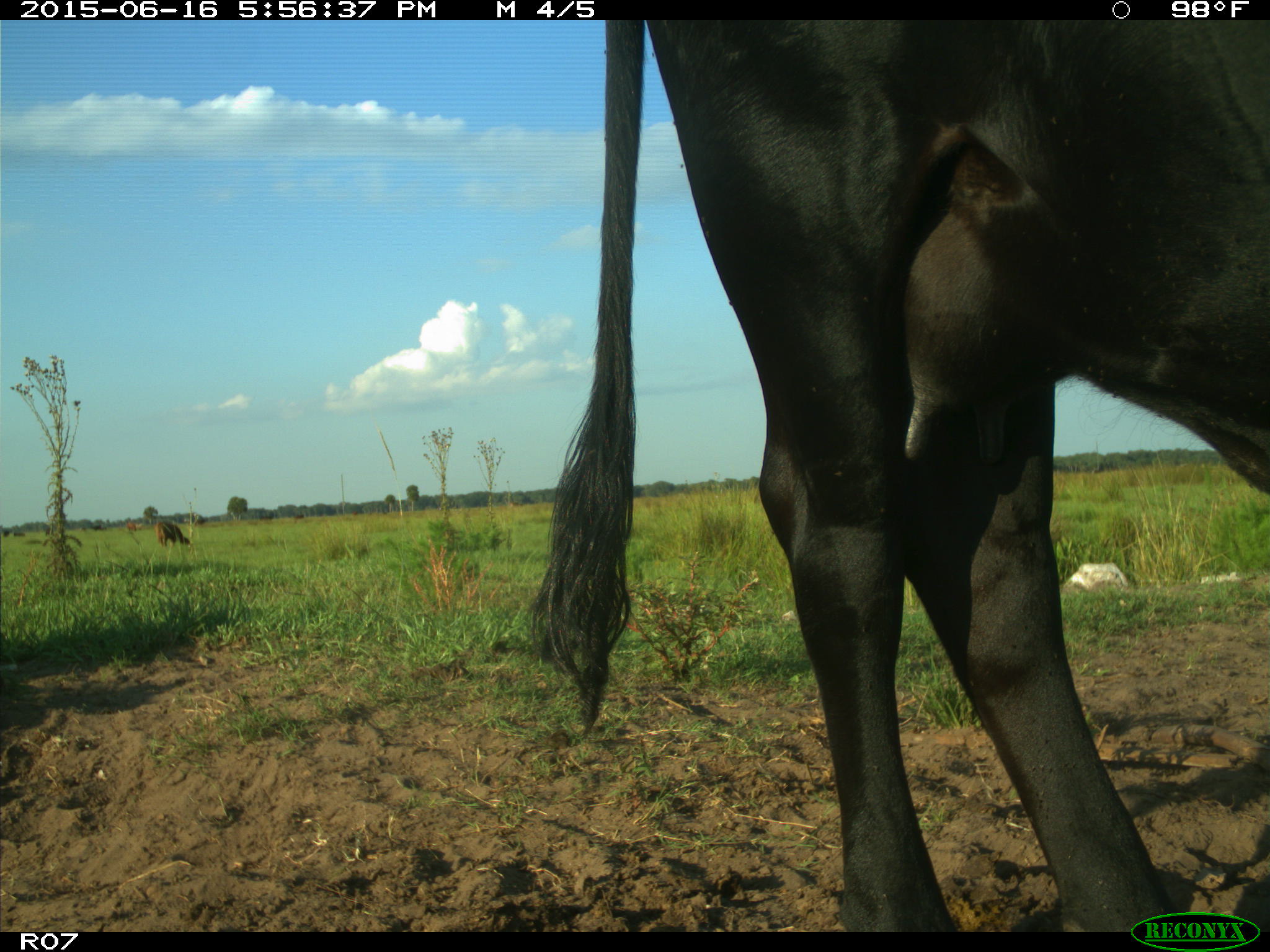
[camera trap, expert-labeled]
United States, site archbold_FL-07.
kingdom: Animalia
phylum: Chordata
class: Mammalia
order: Artiodactyla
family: Bovidae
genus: Bos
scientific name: Bos taurus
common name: domestic cow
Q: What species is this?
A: Bos taurus (domestic cow).